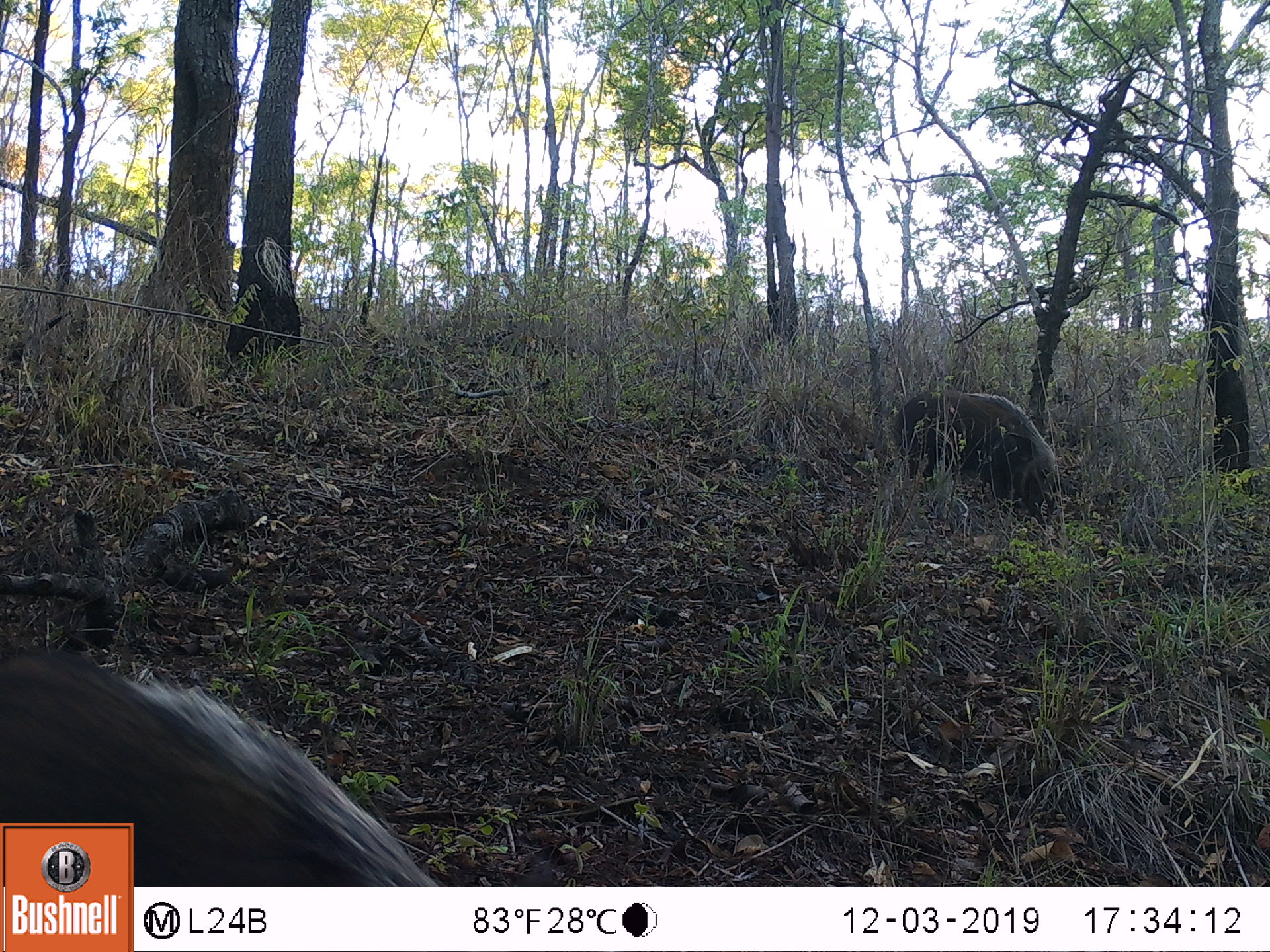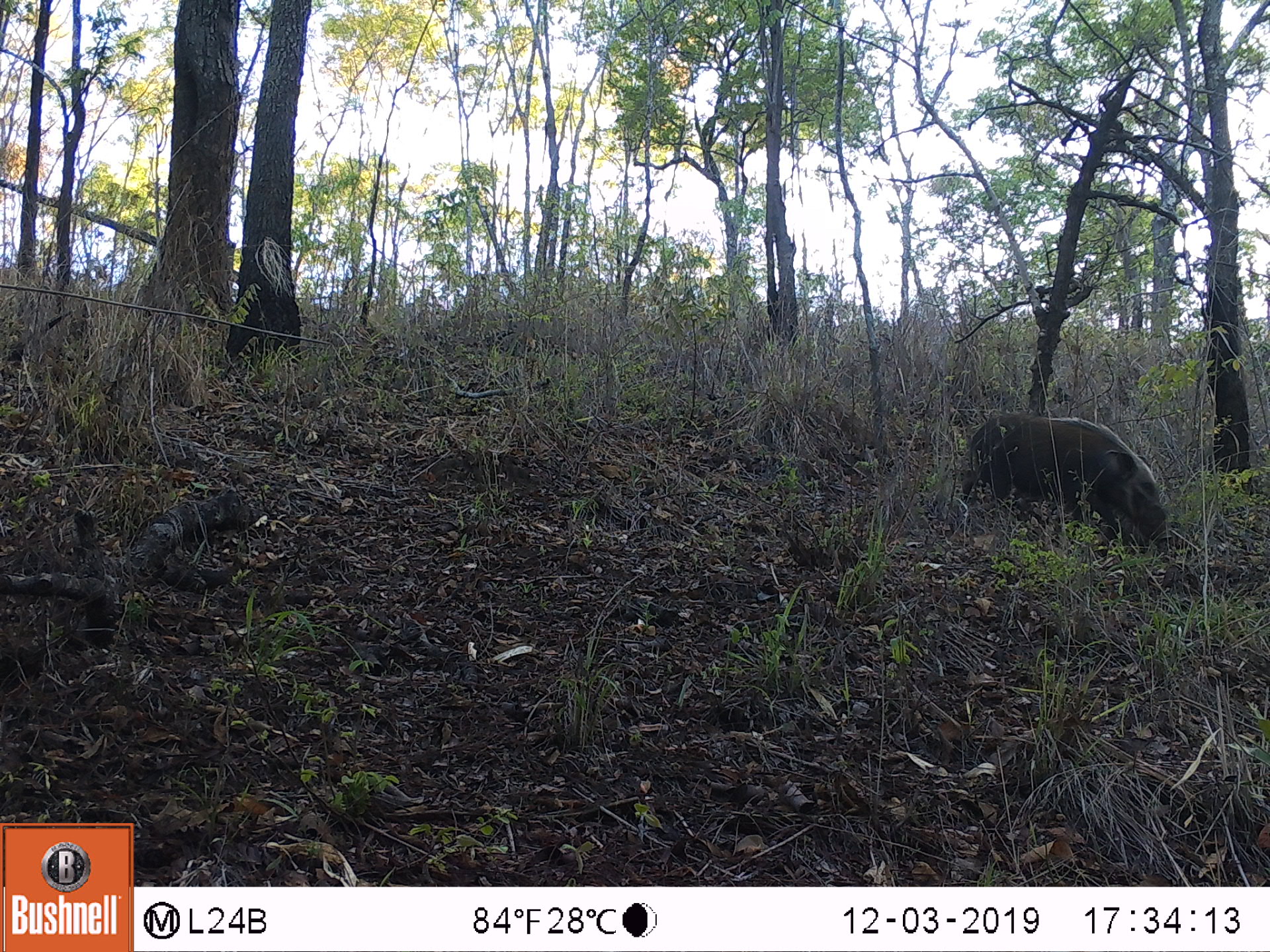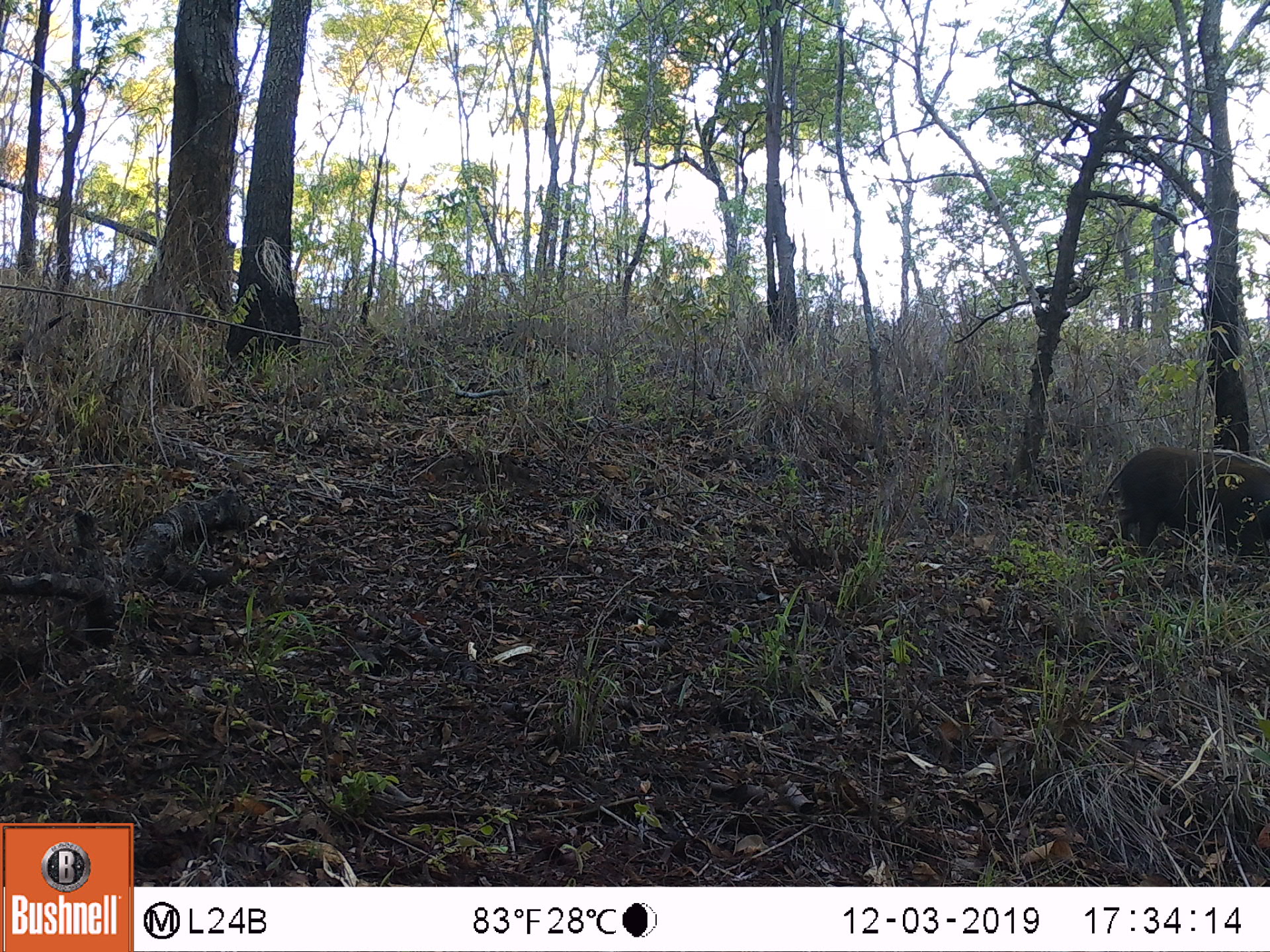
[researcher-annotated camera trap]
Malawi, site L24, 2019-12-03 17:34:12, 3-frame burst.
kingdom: Animalia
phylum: Chordata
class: Mammalia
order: Artiodactyla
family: Suidae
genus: Potamochoerus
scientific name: Potamochoerus larvatus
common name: bushpig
Bushpig (Potamochoerus larvatus), count 2.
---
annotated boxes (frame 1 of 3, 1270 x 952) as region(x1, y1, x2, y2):
bushpig: region(4, 628, 379, 813); region(890, 382, 1071, 521)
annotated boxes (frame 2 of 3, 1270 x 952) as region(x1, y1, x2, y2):
bushpig: region(963, 411, 1172, 558)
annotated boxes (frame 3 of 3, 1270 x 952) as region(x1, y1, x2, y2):
bushpig: region(1112, 435, 1263, 562)